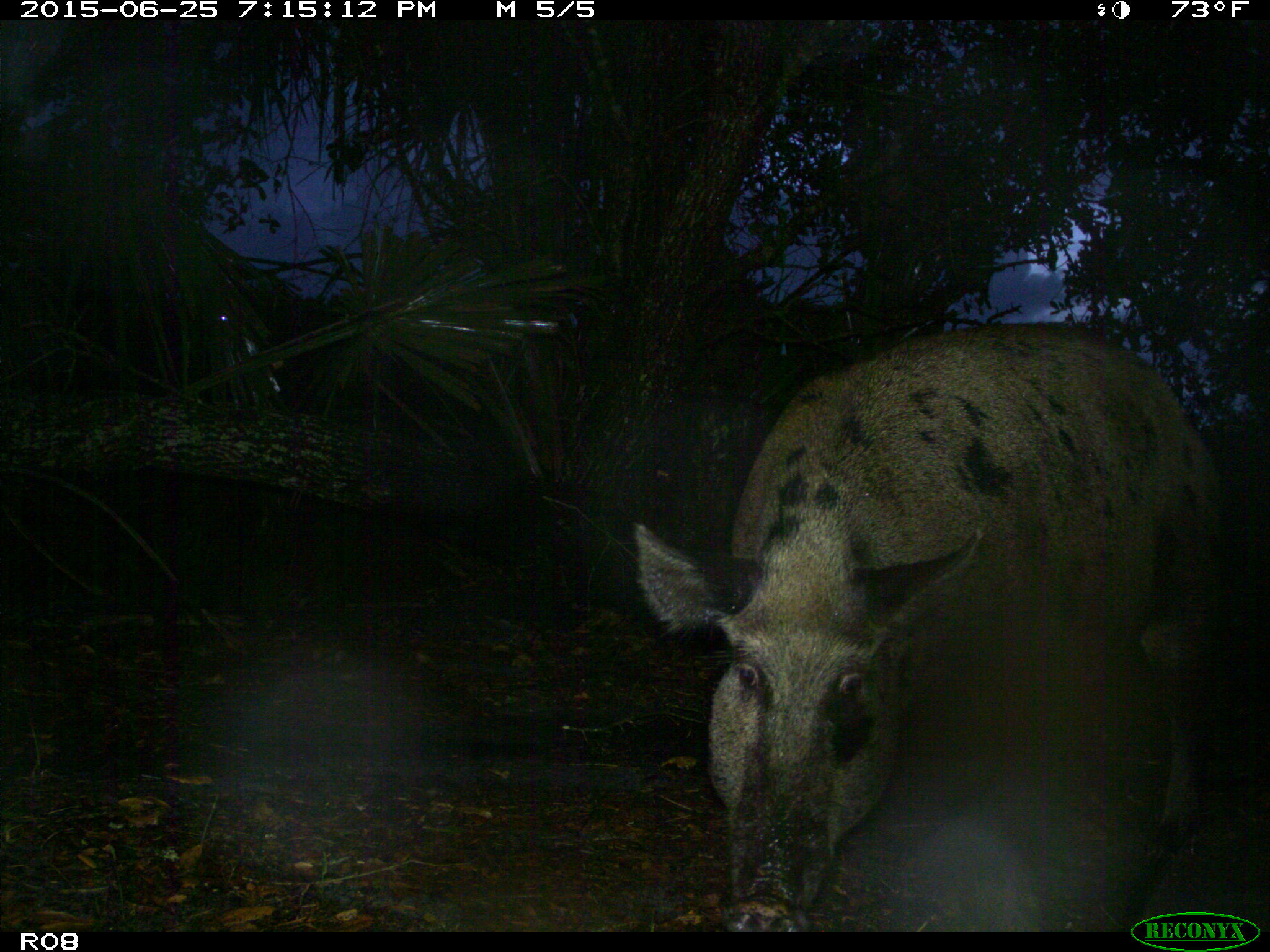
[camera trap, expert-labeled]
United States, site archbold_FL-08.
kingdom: Animalia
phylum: Chordata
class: Mammalia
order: Artiodactyla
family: Suidae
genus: Sus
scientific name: Sus scrofa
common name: wild boar